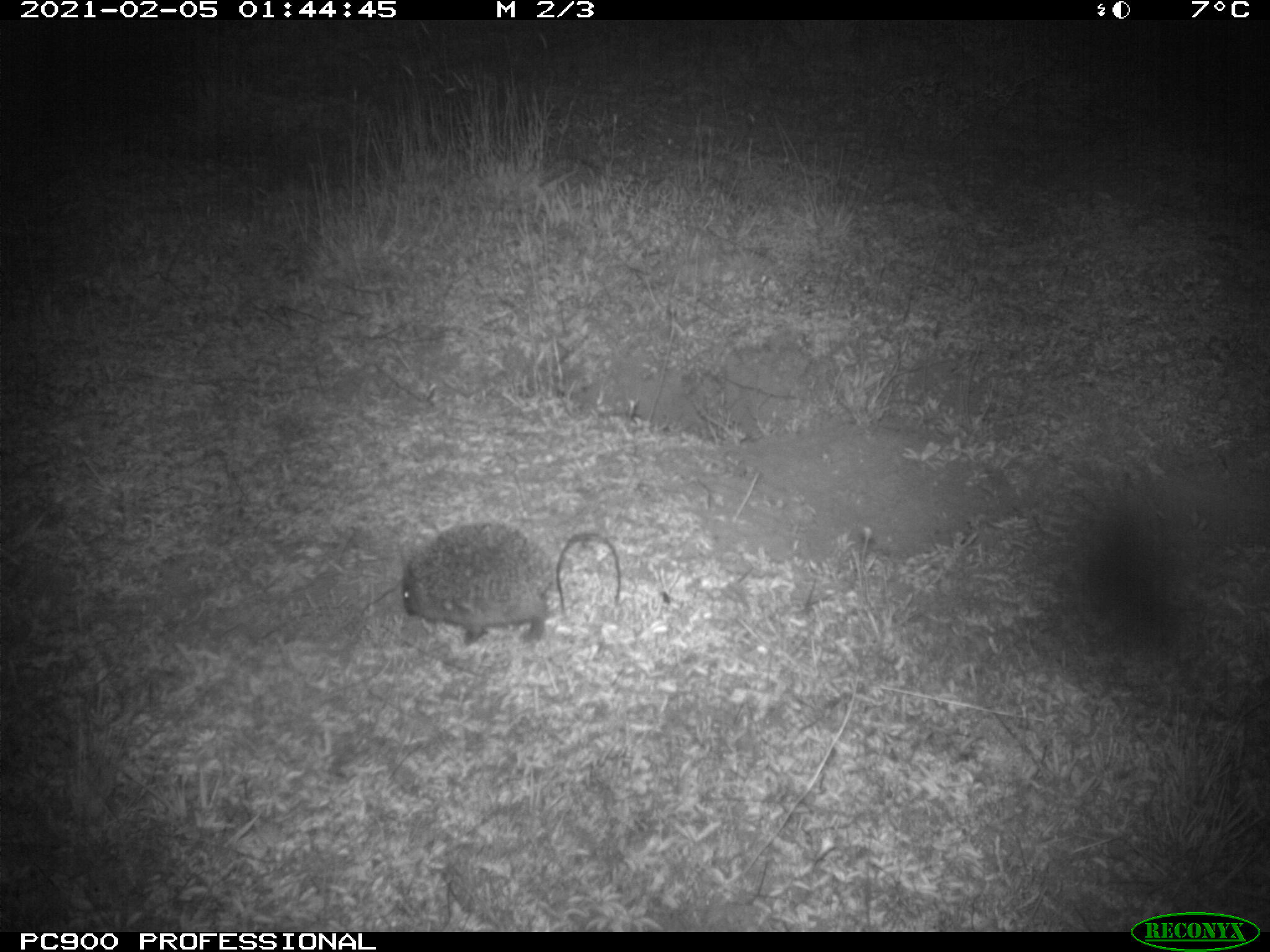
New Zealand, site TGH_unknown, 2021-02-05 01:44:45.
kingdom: Animalia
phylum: Chordata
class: Mammalia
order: Eulipotyphla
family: Erinaceidae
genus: Erinaceus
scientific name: Erinaceus europaeus europaeus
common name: european hedgehog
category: hedgehog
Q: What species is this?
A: Hedgehog (european hedgehog) (Erinaceus europaeus europaeus).